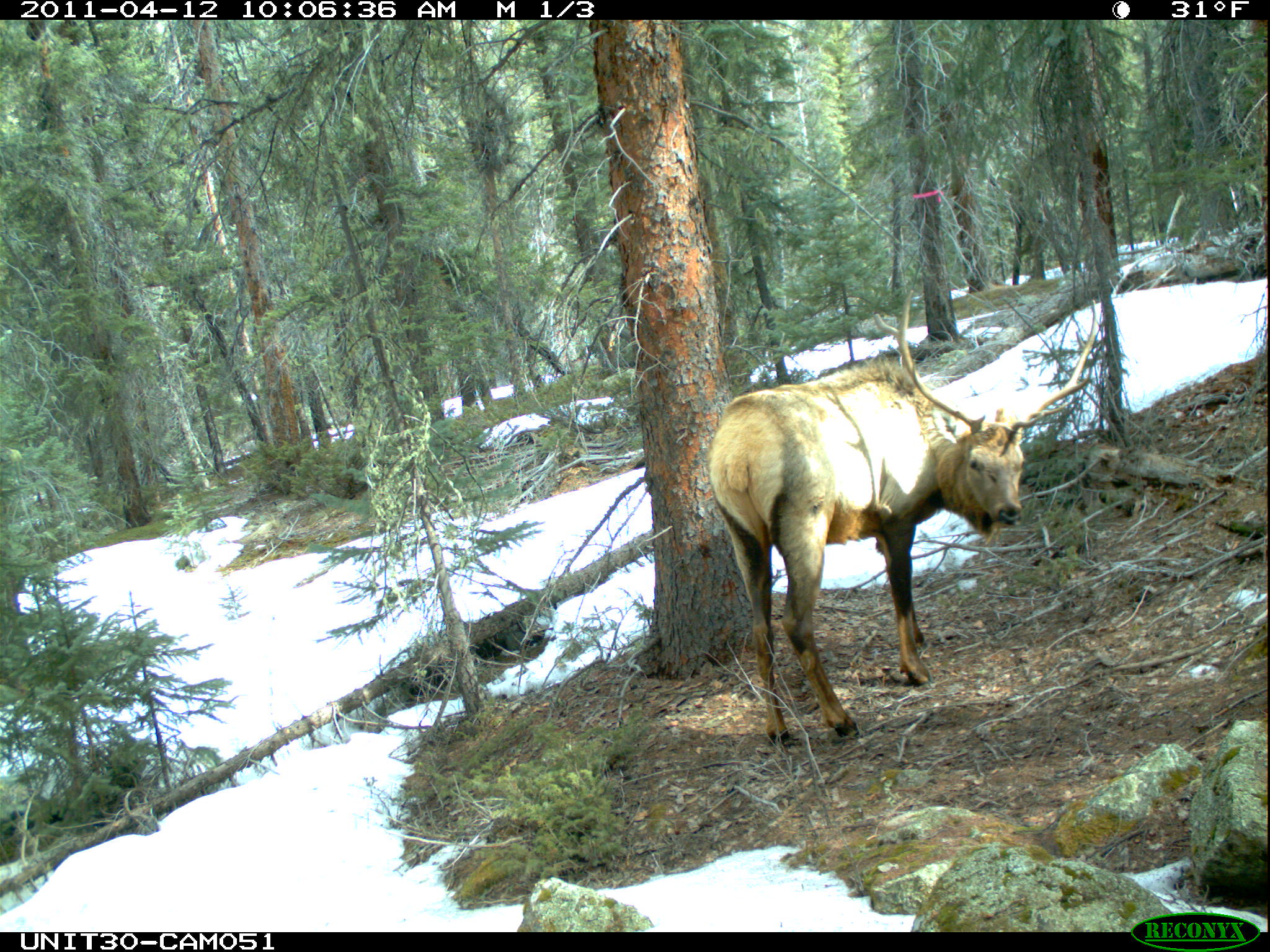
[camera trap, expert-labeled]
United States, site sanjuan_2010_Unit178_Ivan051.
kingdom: Animalia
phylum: Chordata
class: Mammalia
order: Artiodactyla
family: Cervidae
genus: Cervus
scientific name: Cervus elaphus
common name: red deer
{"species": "Cervus elaphus (red deer)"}